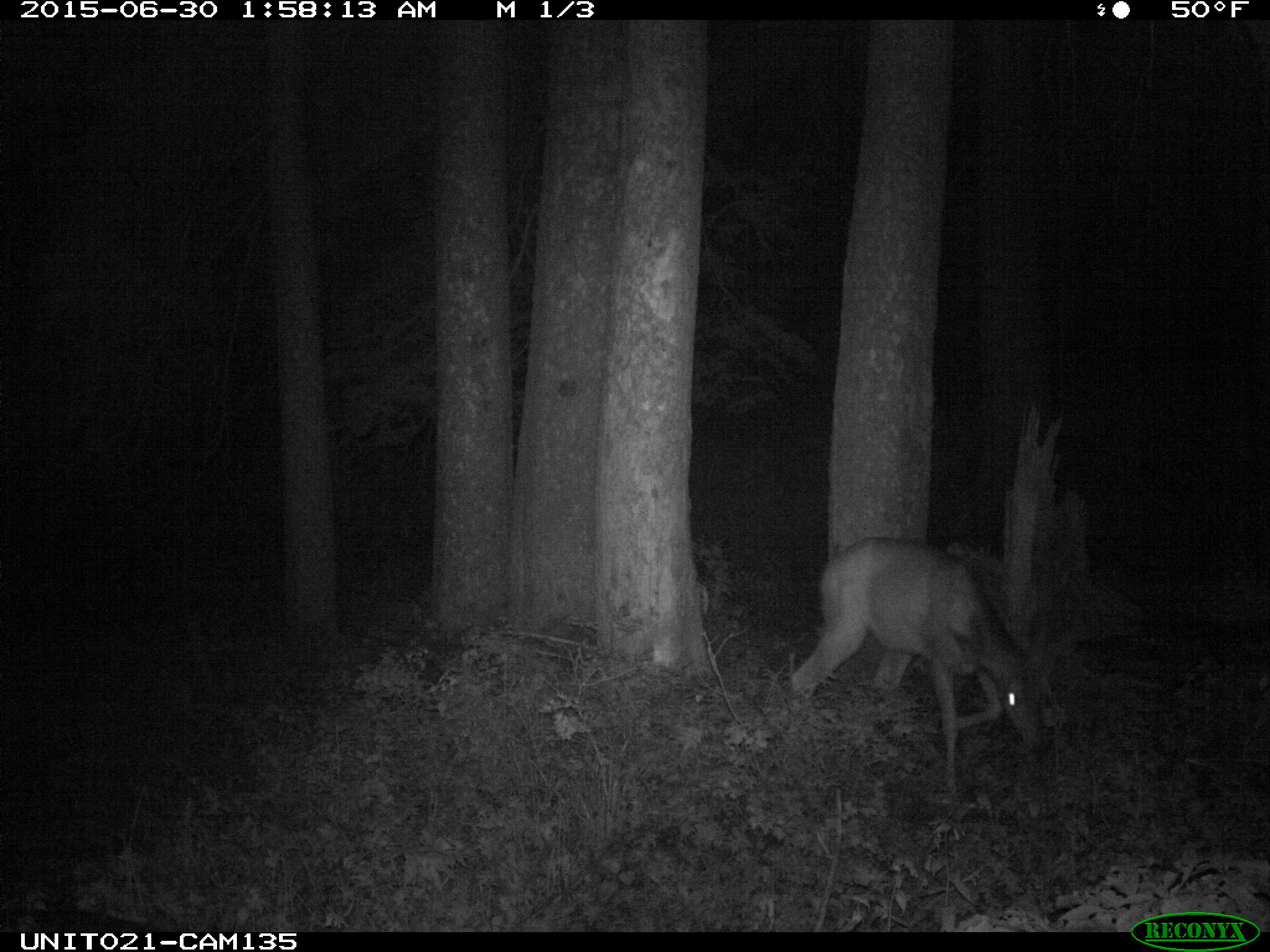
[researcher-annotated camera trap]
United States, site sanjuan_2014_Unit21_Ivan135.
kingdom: Animalia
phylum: Chordata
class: Mammalia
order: Artiodactyla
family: Cervidae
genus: Odocoileus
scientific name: Odocoileus hemionus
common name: mule deer